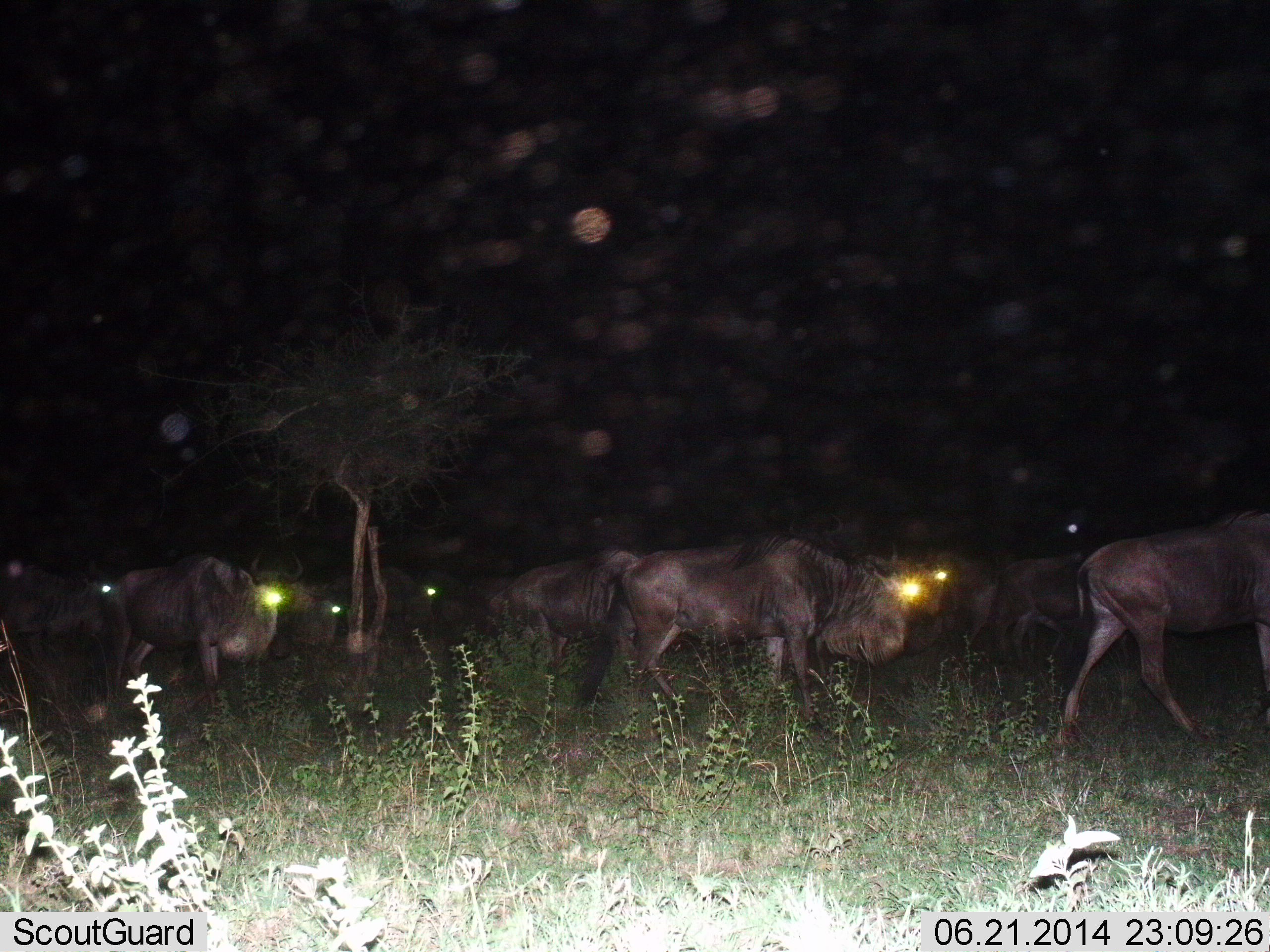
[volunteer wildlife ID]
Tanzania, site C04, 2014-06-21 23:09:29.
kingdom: Animalia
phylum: Chordata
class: Mammalia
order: Artiodactyla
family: Bovidae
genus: Connochaetes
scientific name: Connochaetes taurinus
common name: blue wildebeest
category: wildebeest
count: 11-50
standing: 30%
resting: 0%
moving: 80%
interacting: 0%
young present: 0%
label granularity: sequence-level